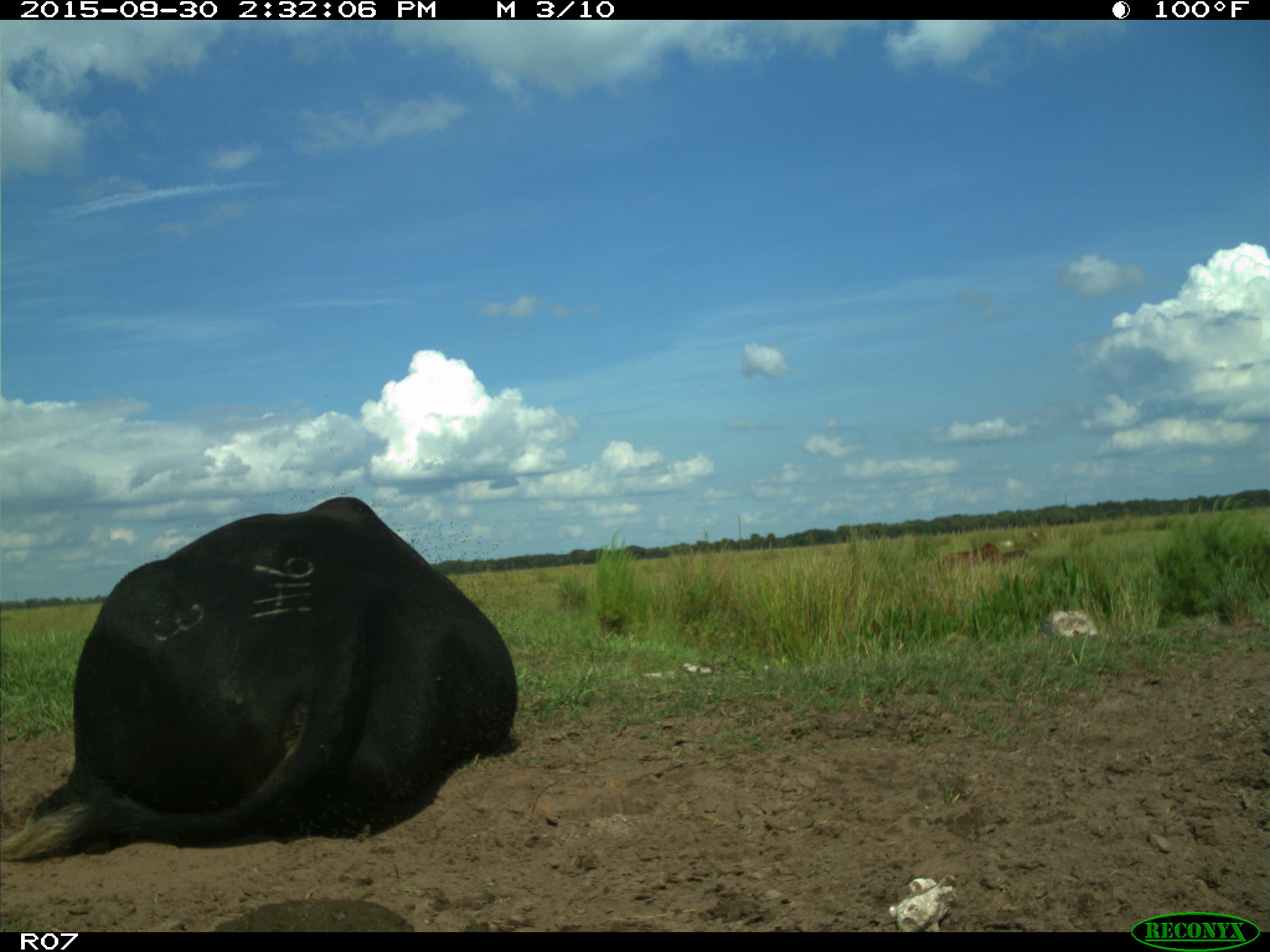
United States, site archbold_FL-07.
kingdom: Animalia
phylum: Chordata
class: Mammalia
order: Artiodactyla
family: Bovidae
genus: Bos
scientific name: Bos taurus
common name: domestic cow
Bos taurus (domestic cow).